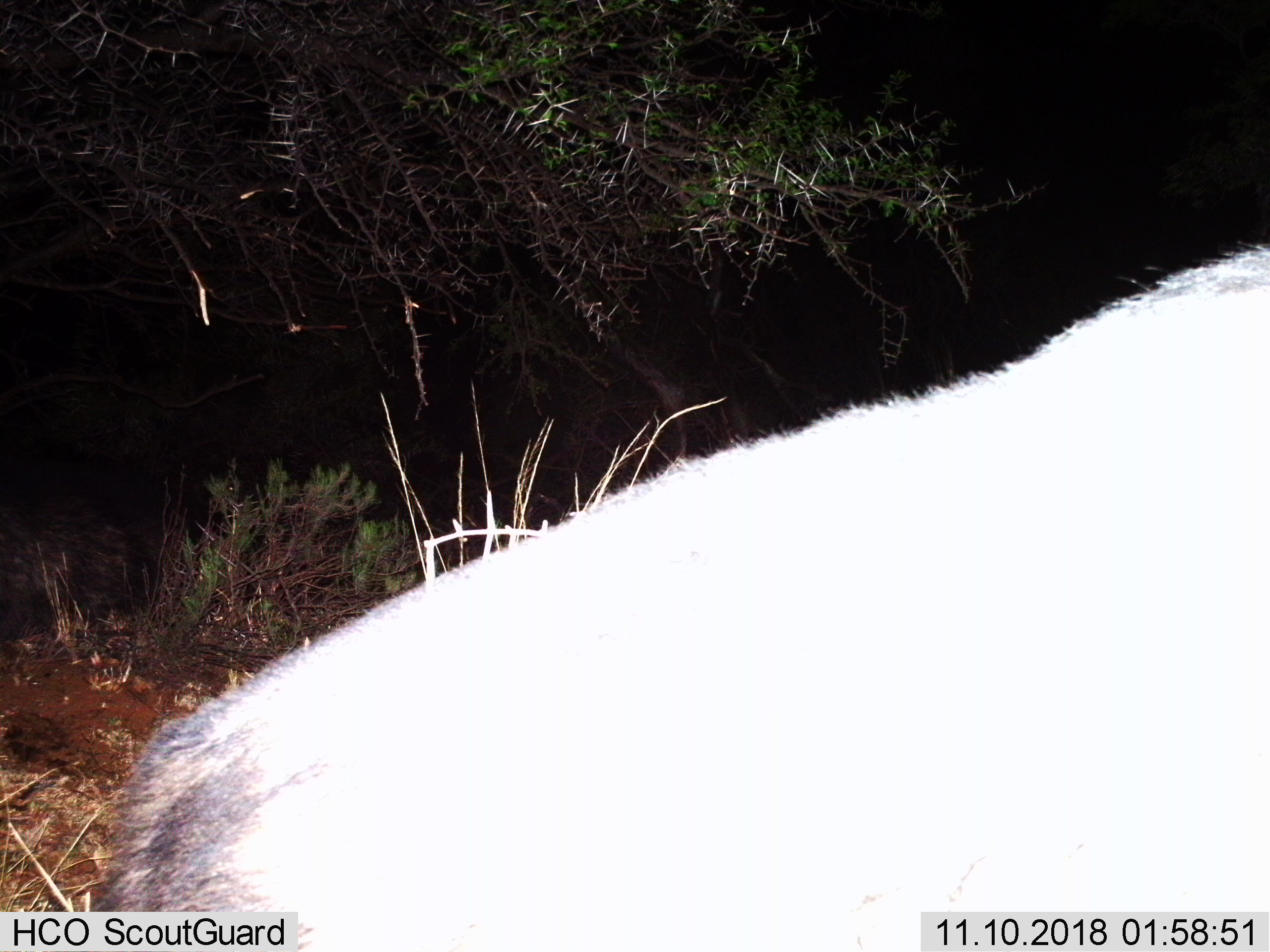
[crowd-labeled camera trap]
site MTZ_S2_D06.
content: unidentified animal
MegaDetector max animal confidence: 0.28